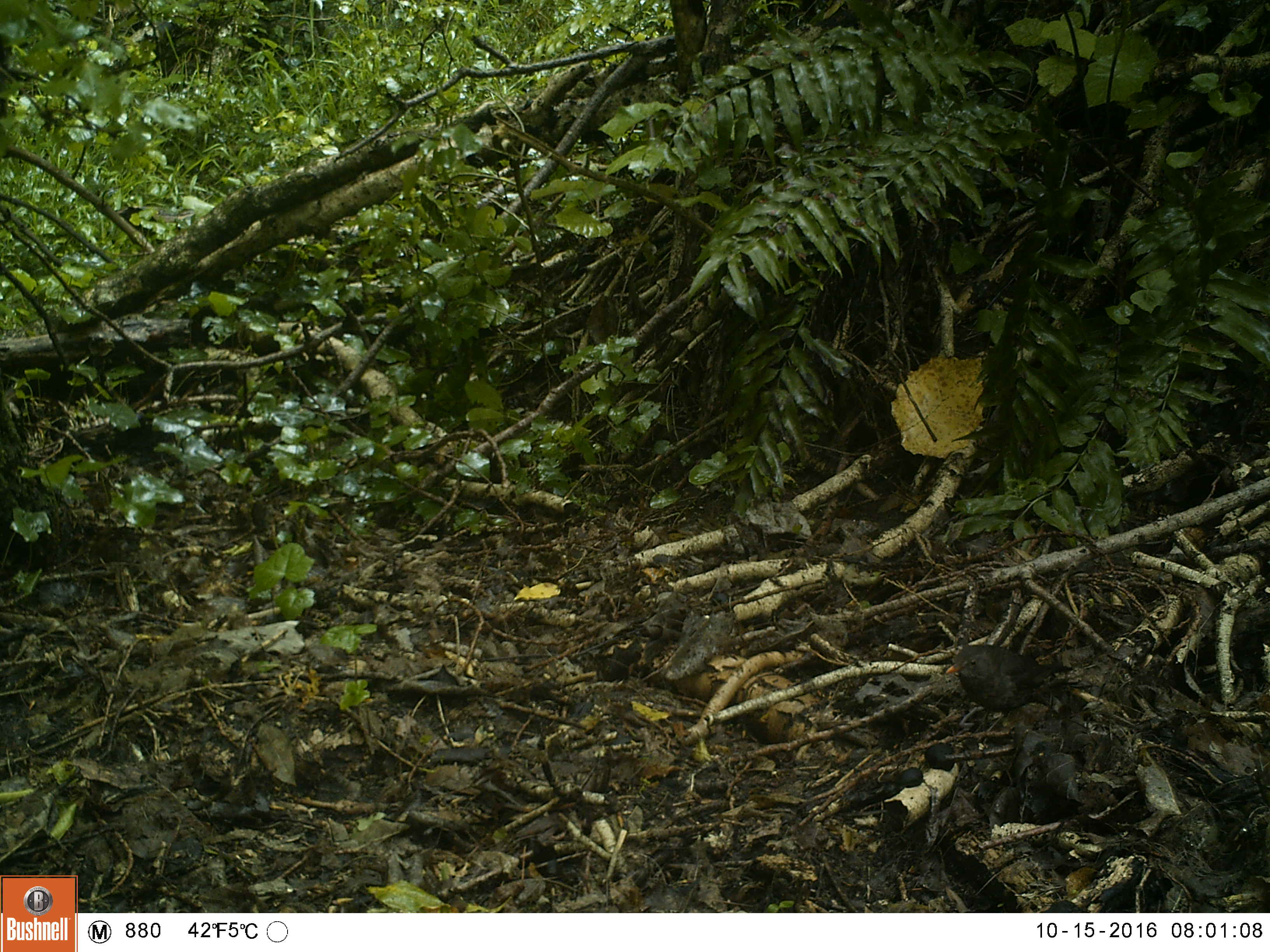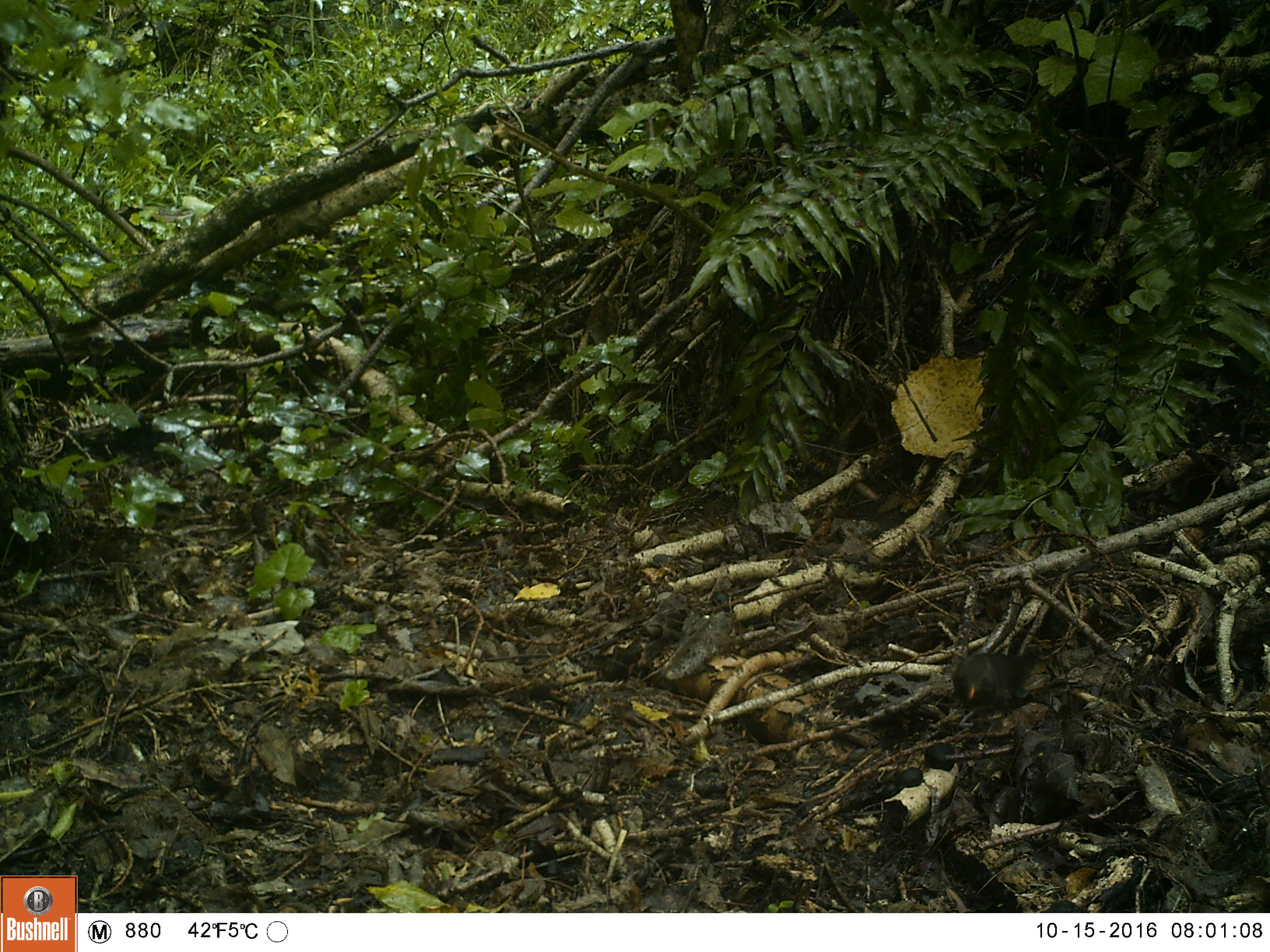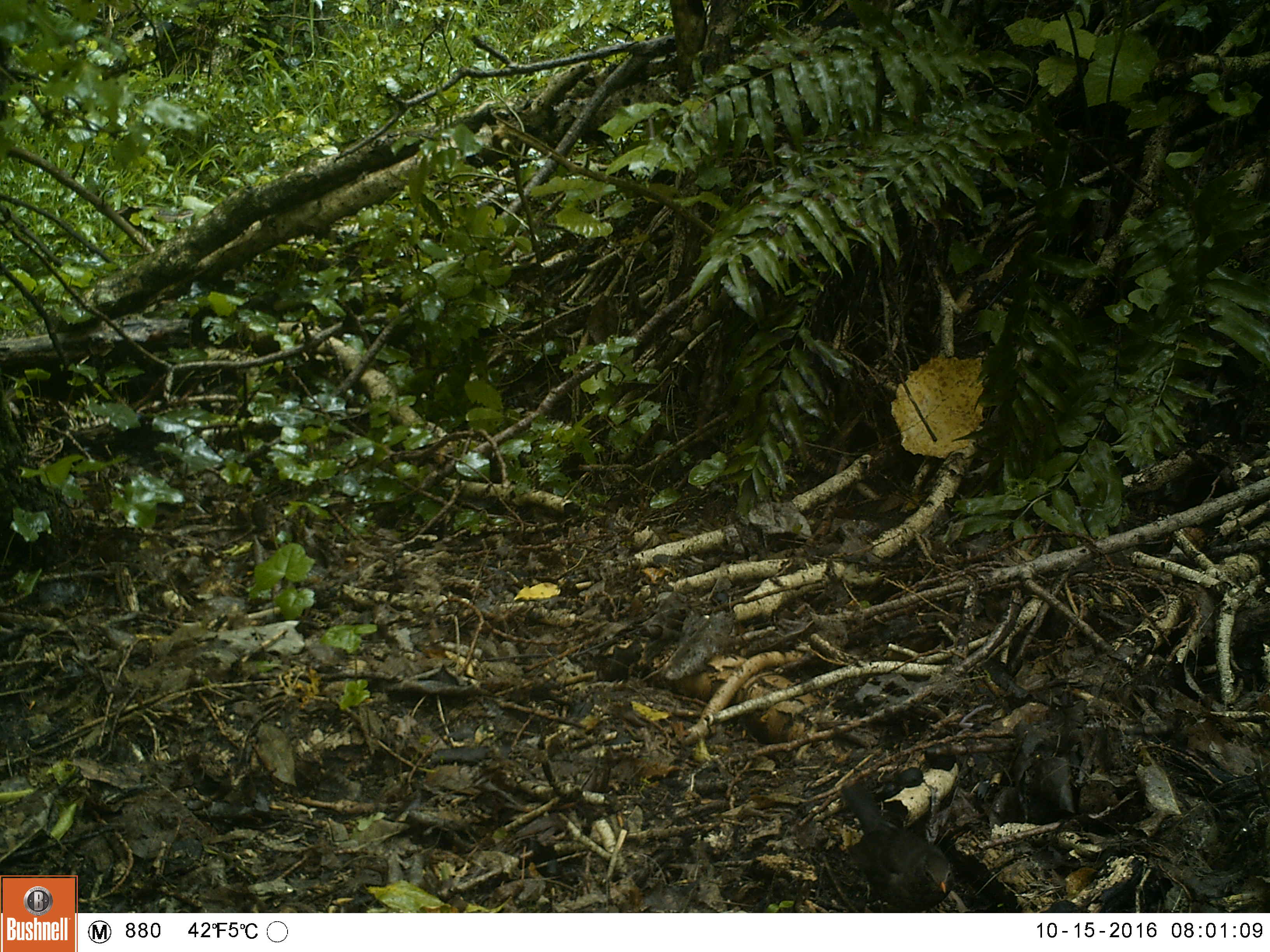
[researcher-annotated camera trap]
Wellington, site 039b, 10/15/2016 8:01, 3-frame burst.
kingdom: Animalia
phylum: Chordata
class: Aves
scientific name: Aves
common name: bird